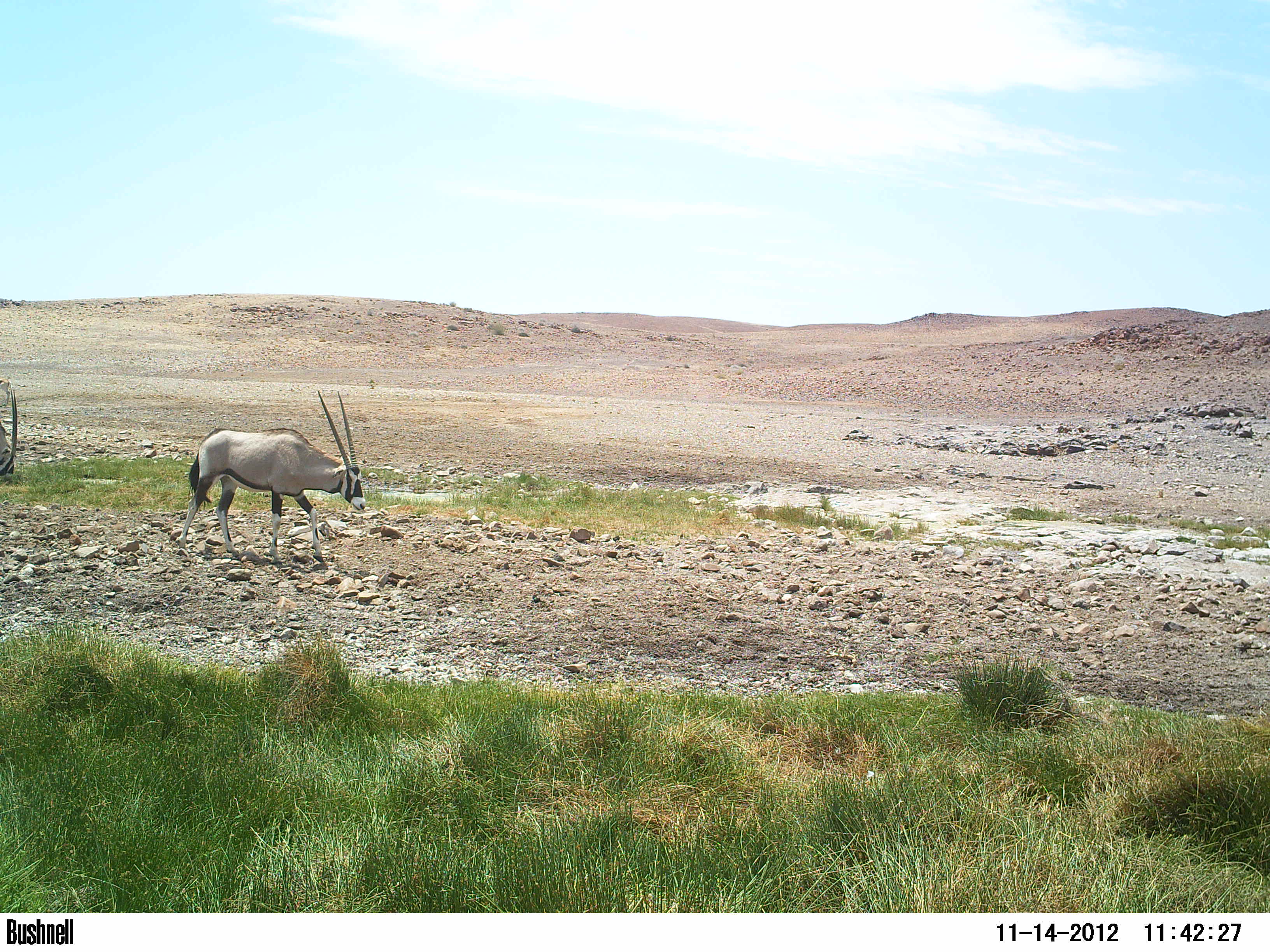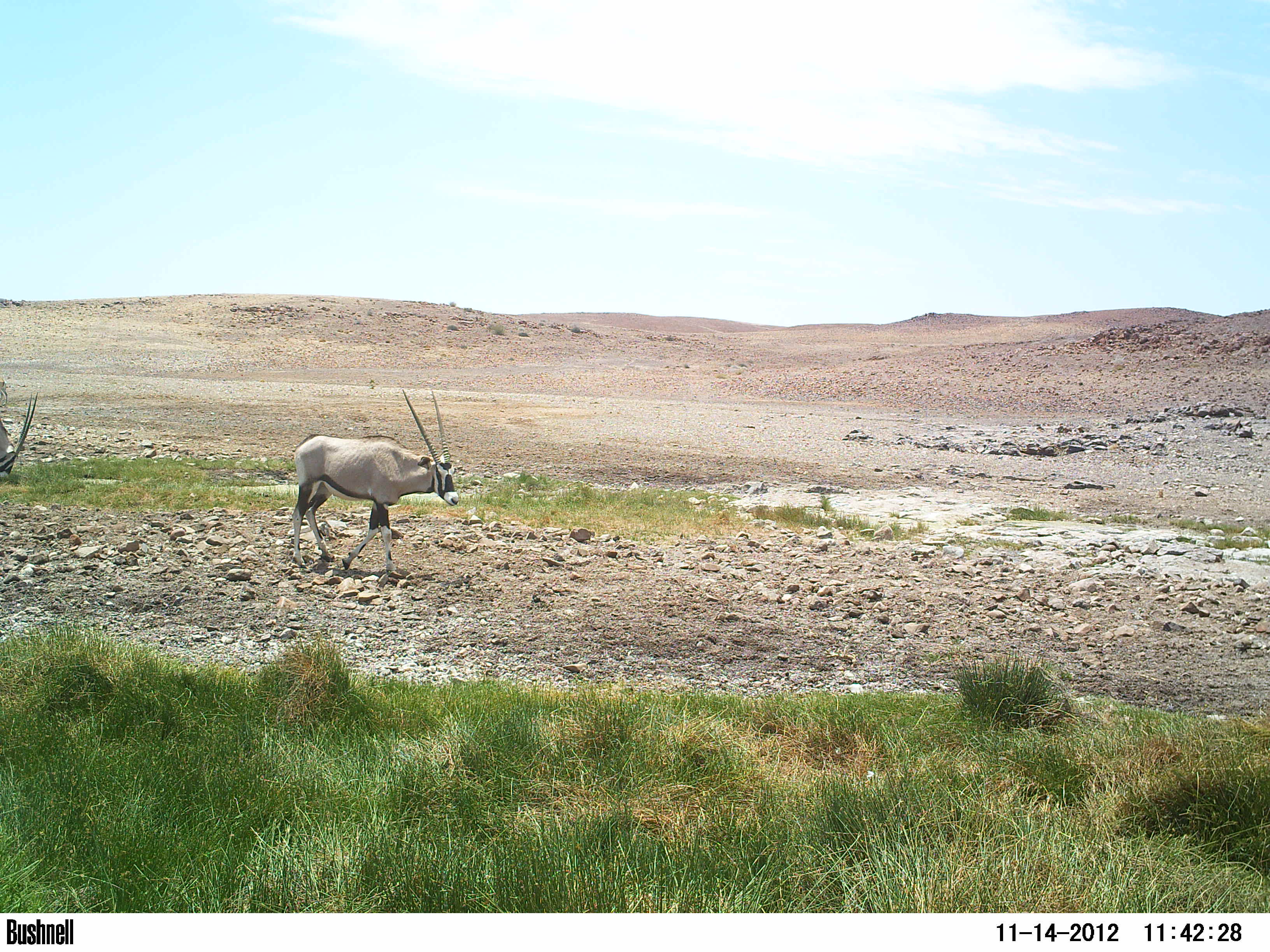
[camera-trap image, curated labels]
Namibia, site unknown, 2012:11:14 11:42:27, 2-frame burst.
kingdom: Animalia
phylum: Chordata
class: Mammalia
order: Artiodactyla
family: Bovidae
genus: Oryx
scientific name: Oryx gazella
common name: gemsbok